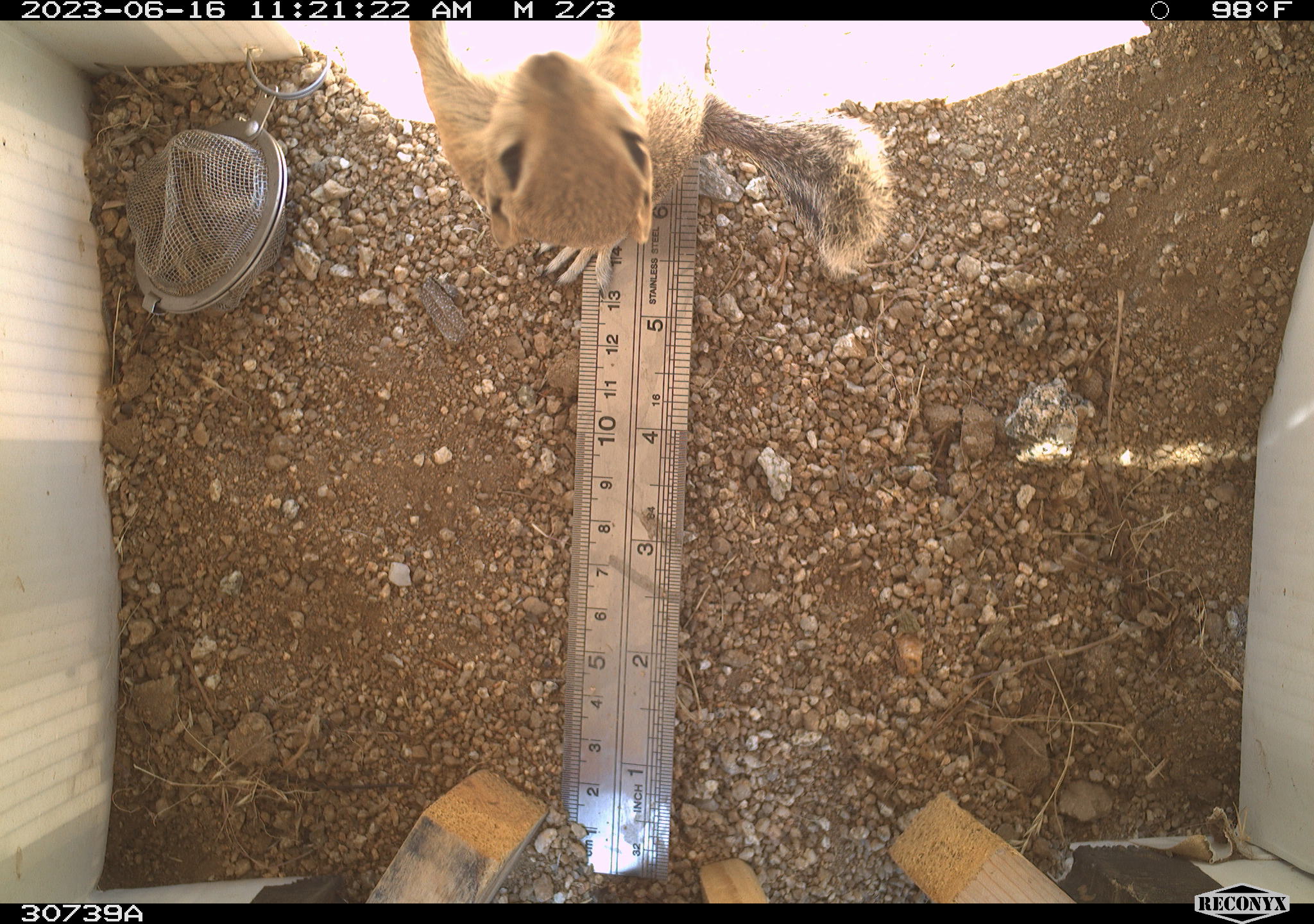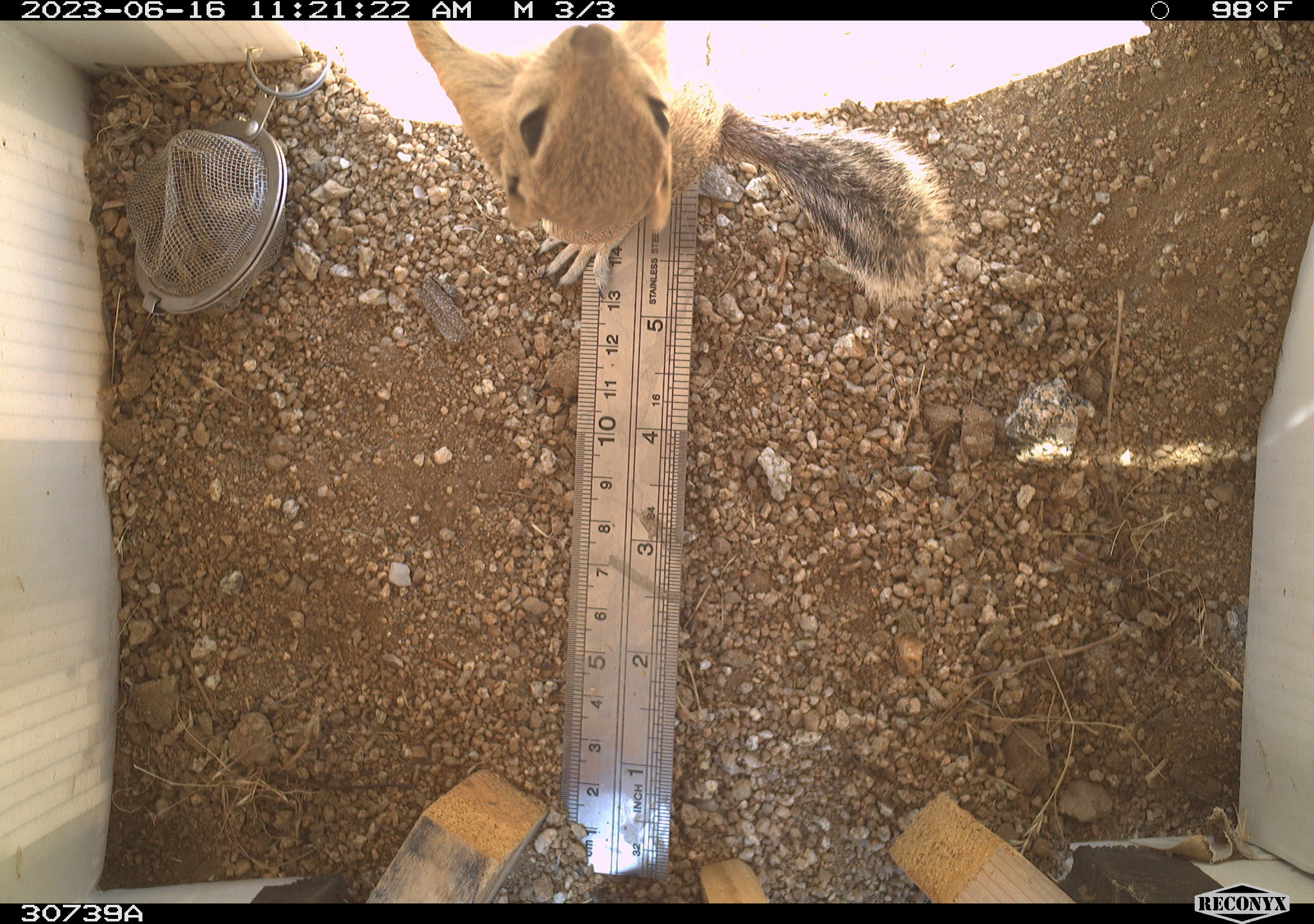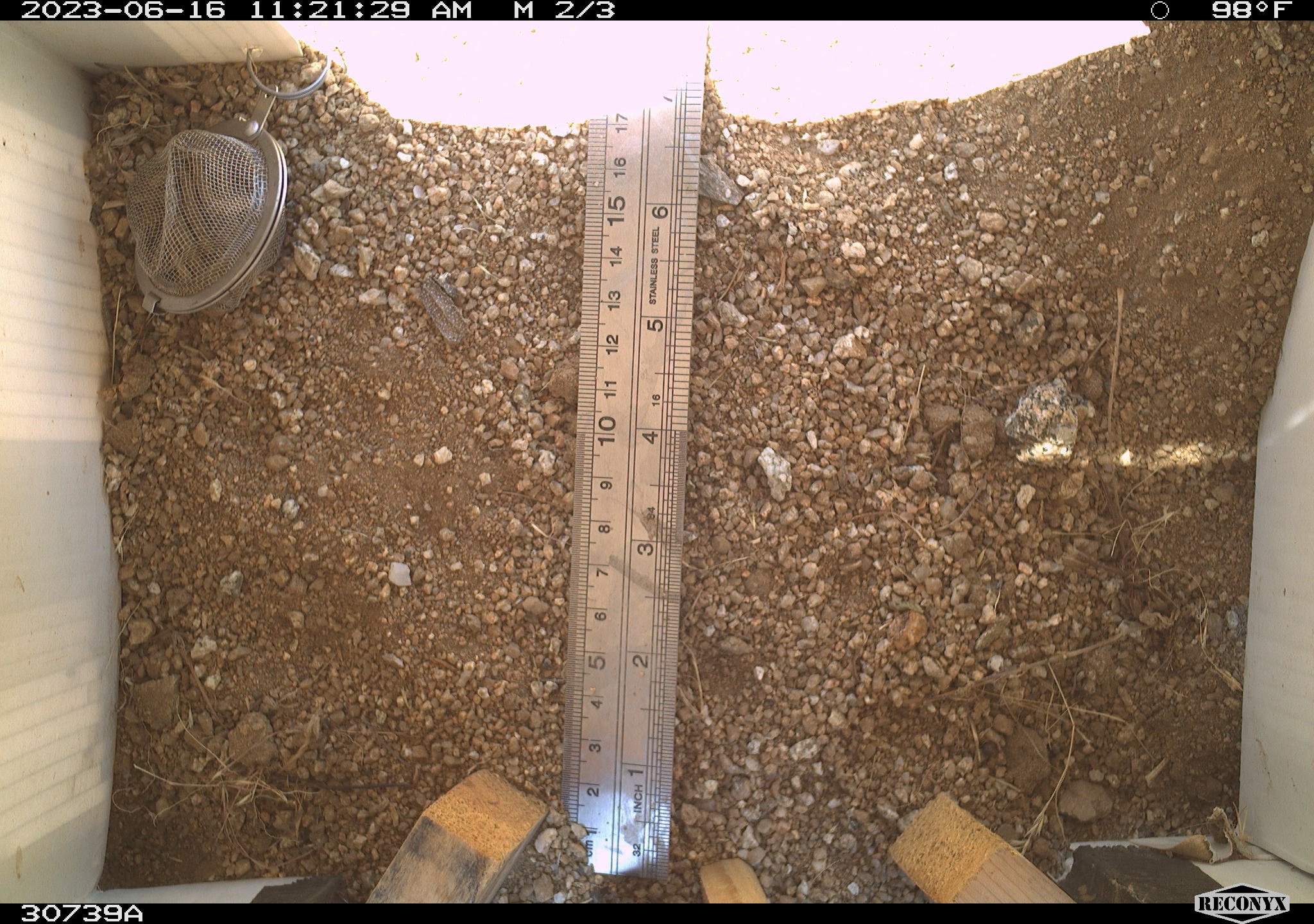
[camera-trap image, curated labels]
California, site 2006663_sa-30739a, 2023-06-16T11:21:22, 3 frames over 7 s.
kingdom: Animalia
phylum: Chordata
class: Mammalia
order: Rodentia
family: Sciuridae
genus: Ammospermophilus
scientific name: Ammospermophilus leucurus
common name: white-tailed antelope squirrel